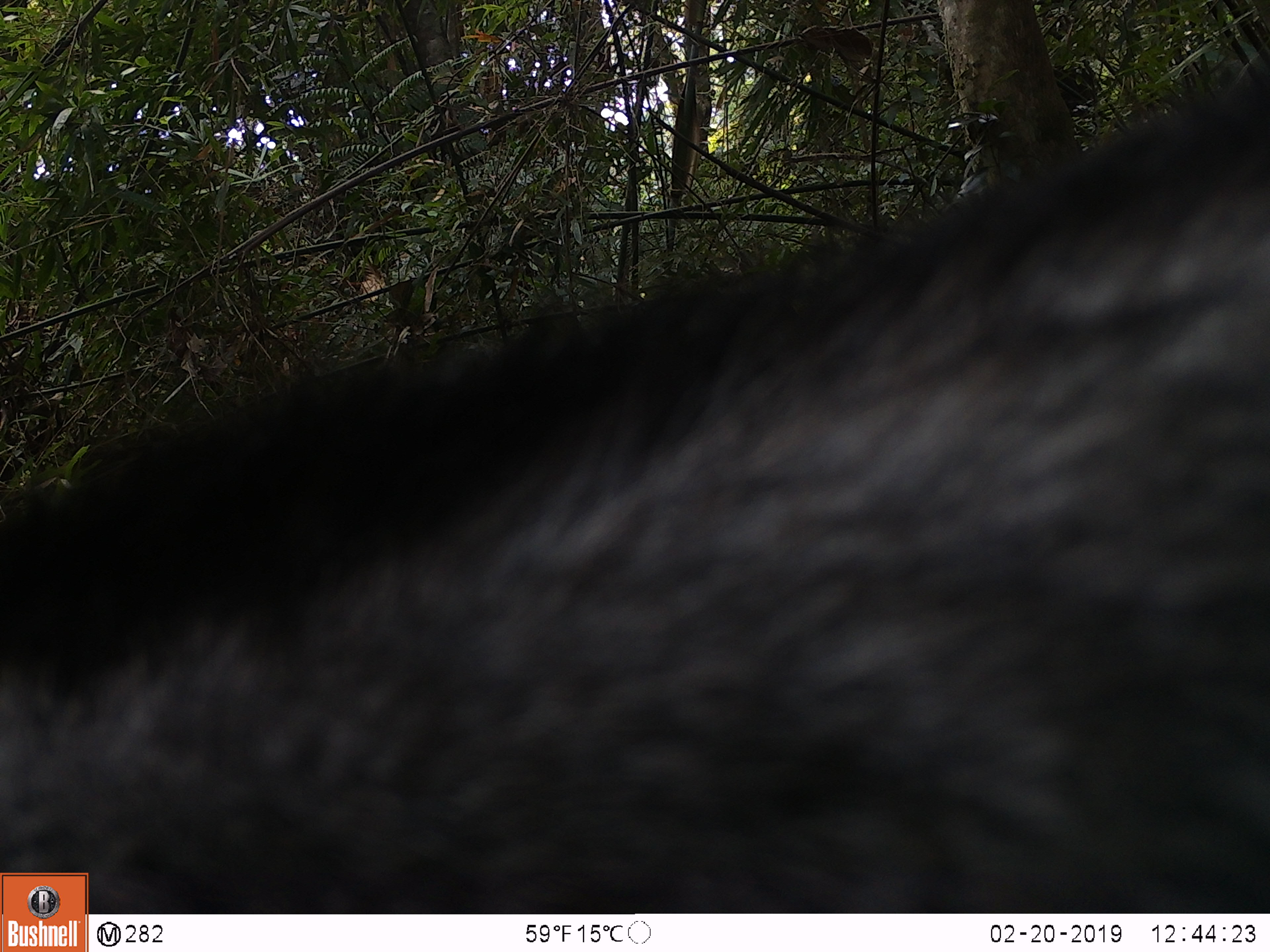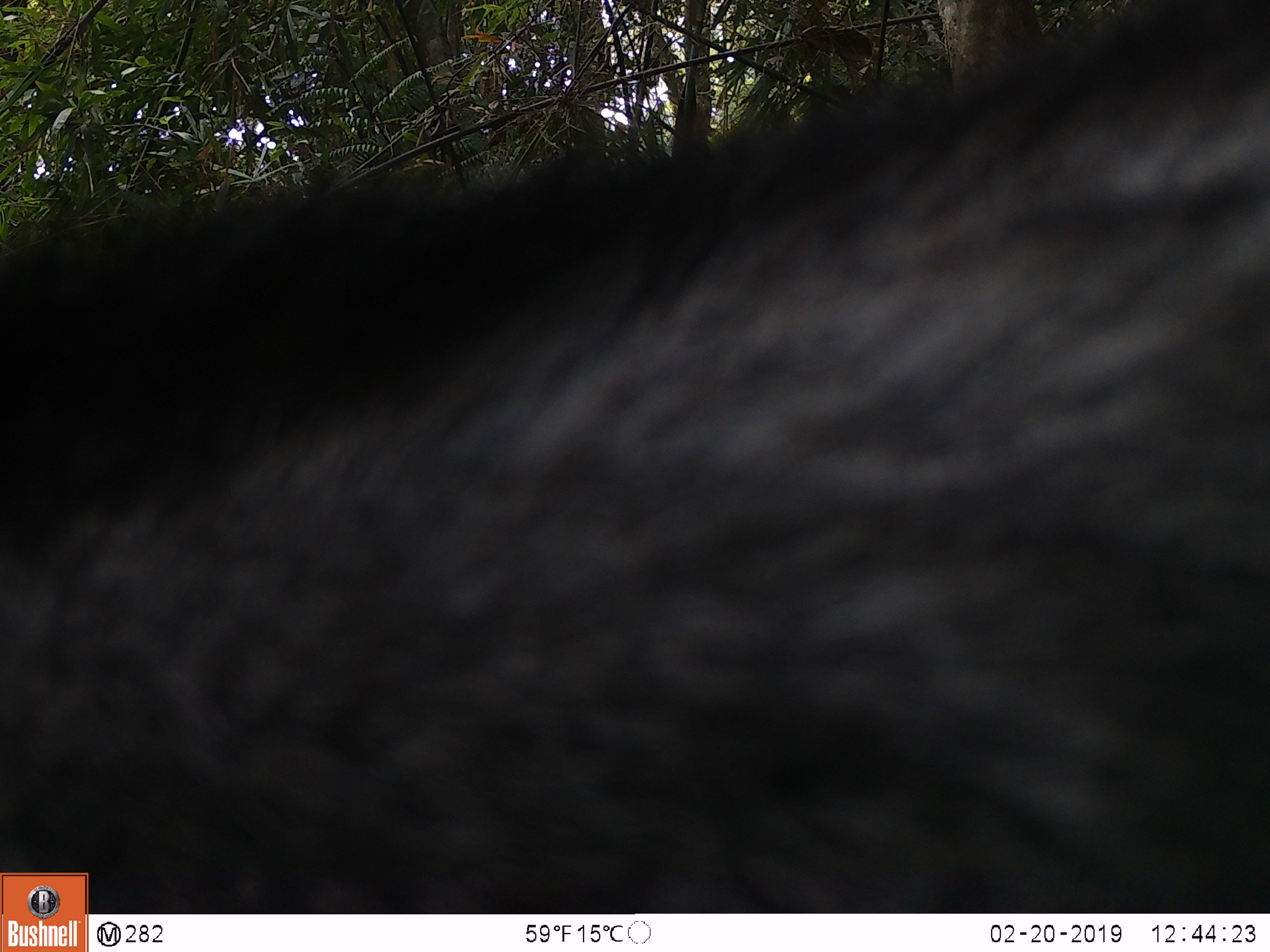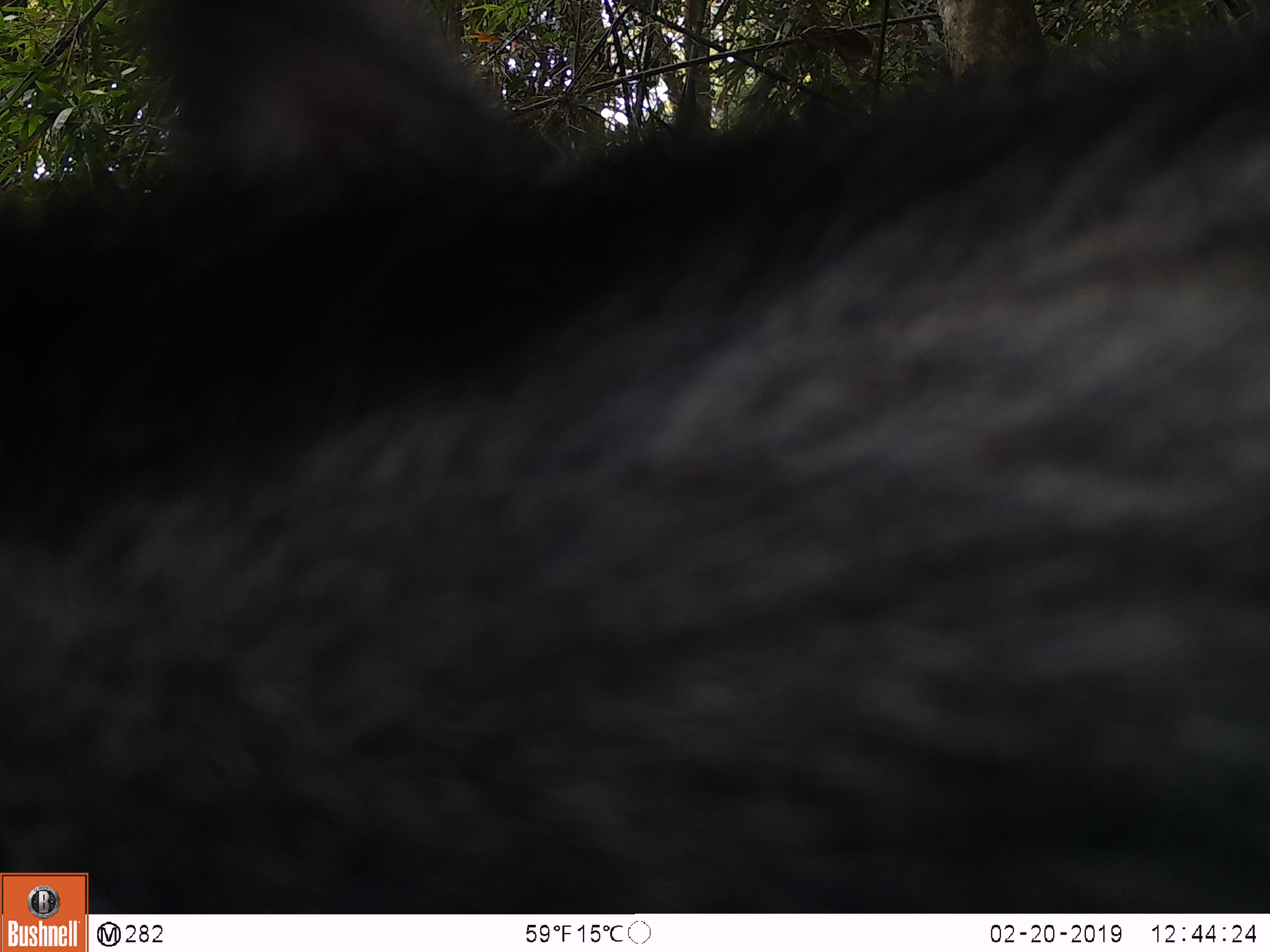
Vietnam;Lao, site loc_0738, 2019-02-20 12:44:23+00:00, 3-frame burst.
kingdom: Animalia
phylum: Chordata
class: Mammalia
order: Artiodactyla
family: Bovidae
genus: Capricornis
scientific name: Capricornis sumatraensis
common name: chinese serow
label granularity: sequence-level